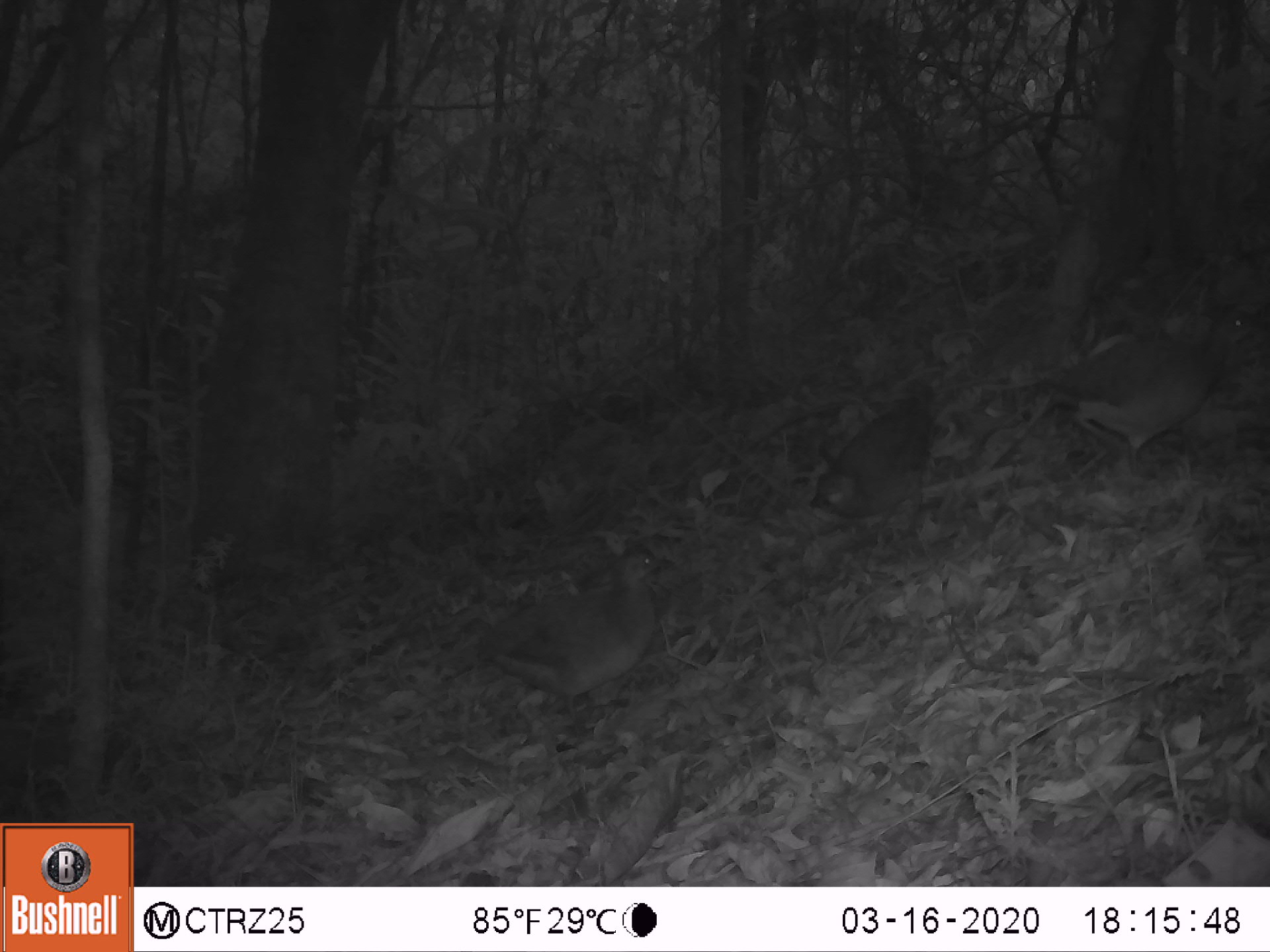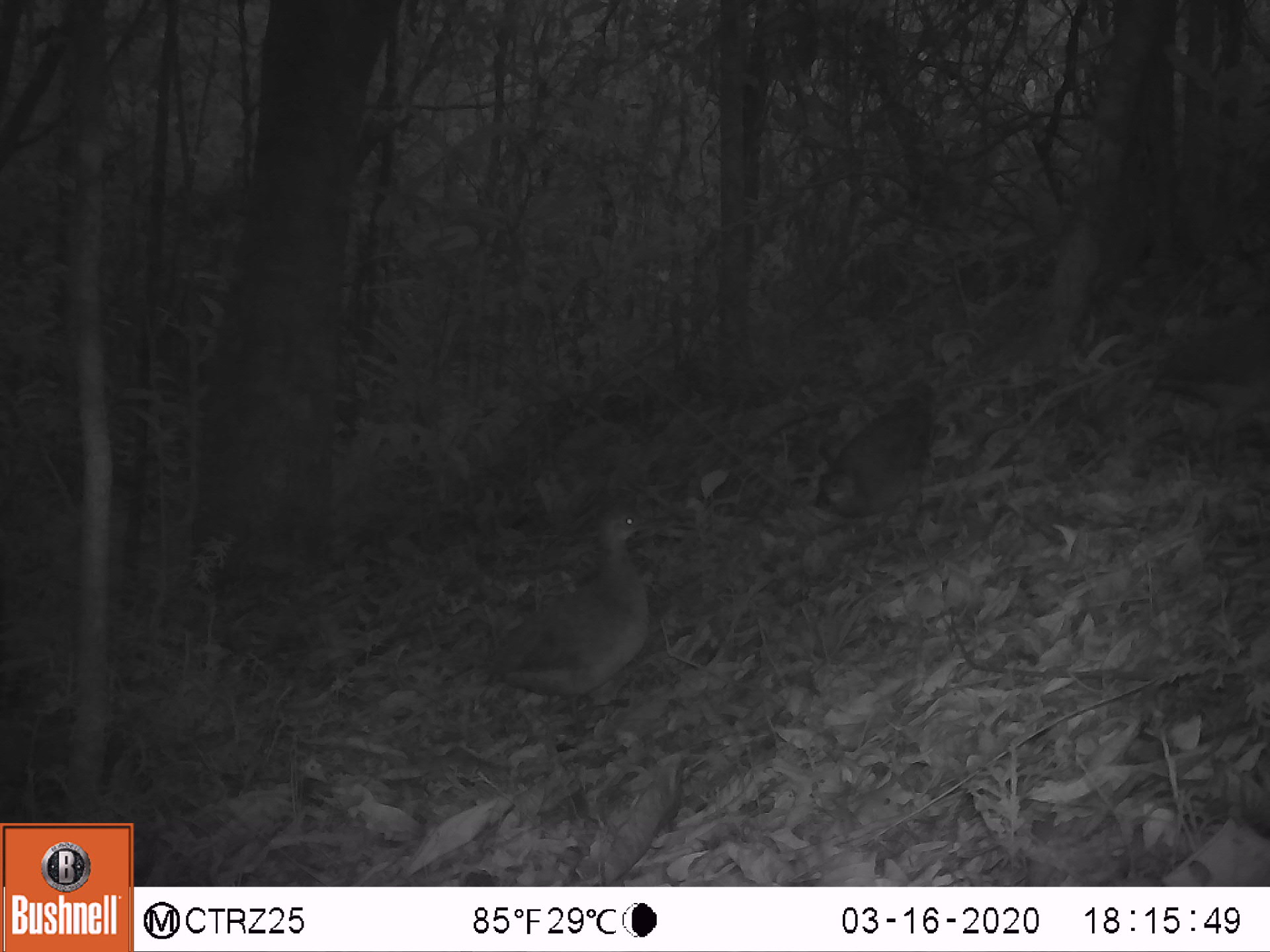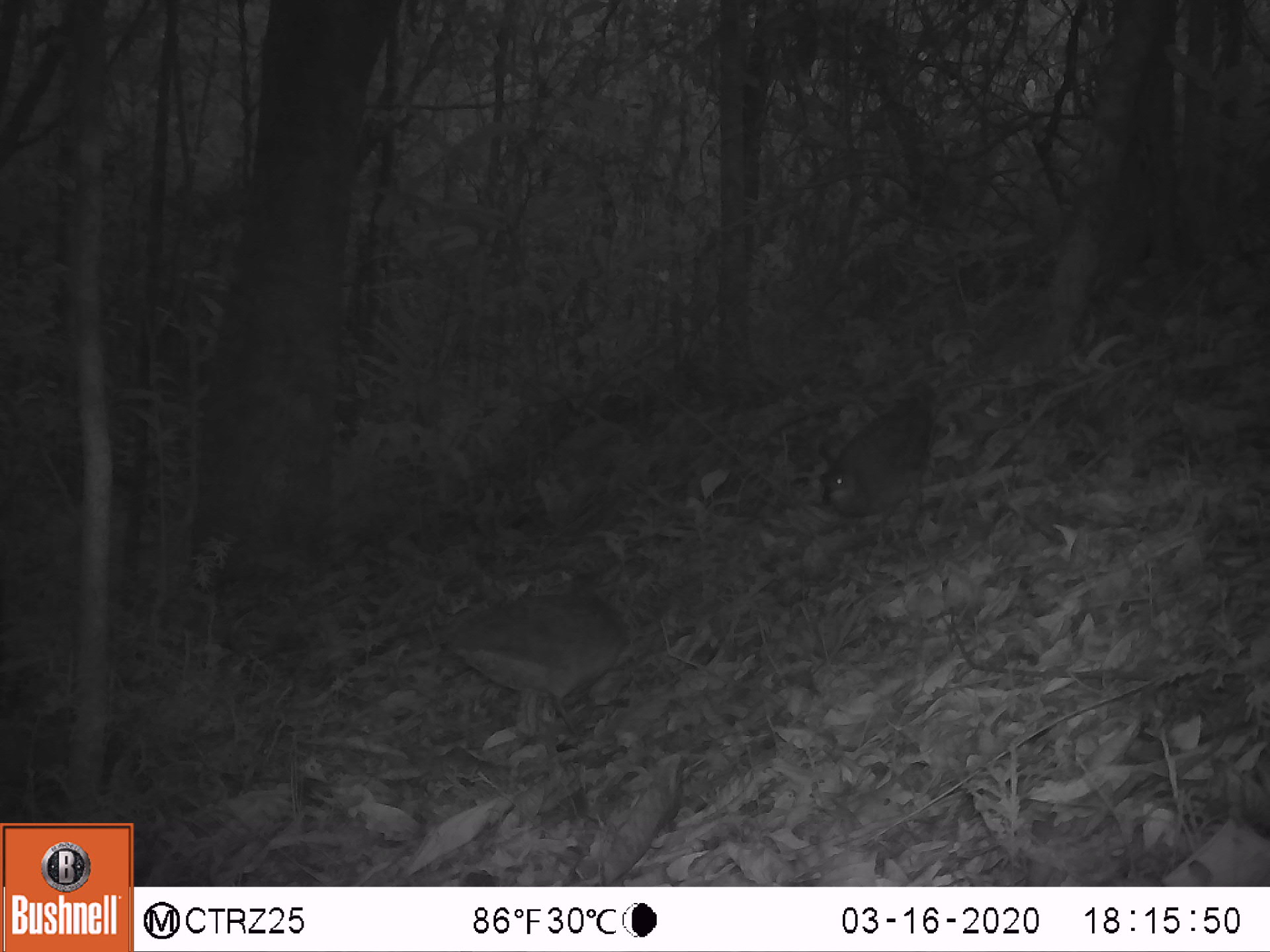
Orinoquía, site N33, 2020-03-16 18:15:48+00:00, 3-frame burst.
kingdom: Animalia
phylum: Chordata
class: Aves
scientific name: Aves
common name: bird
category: unknown bird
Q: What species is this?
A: Unknown bird (bird) (Aves).